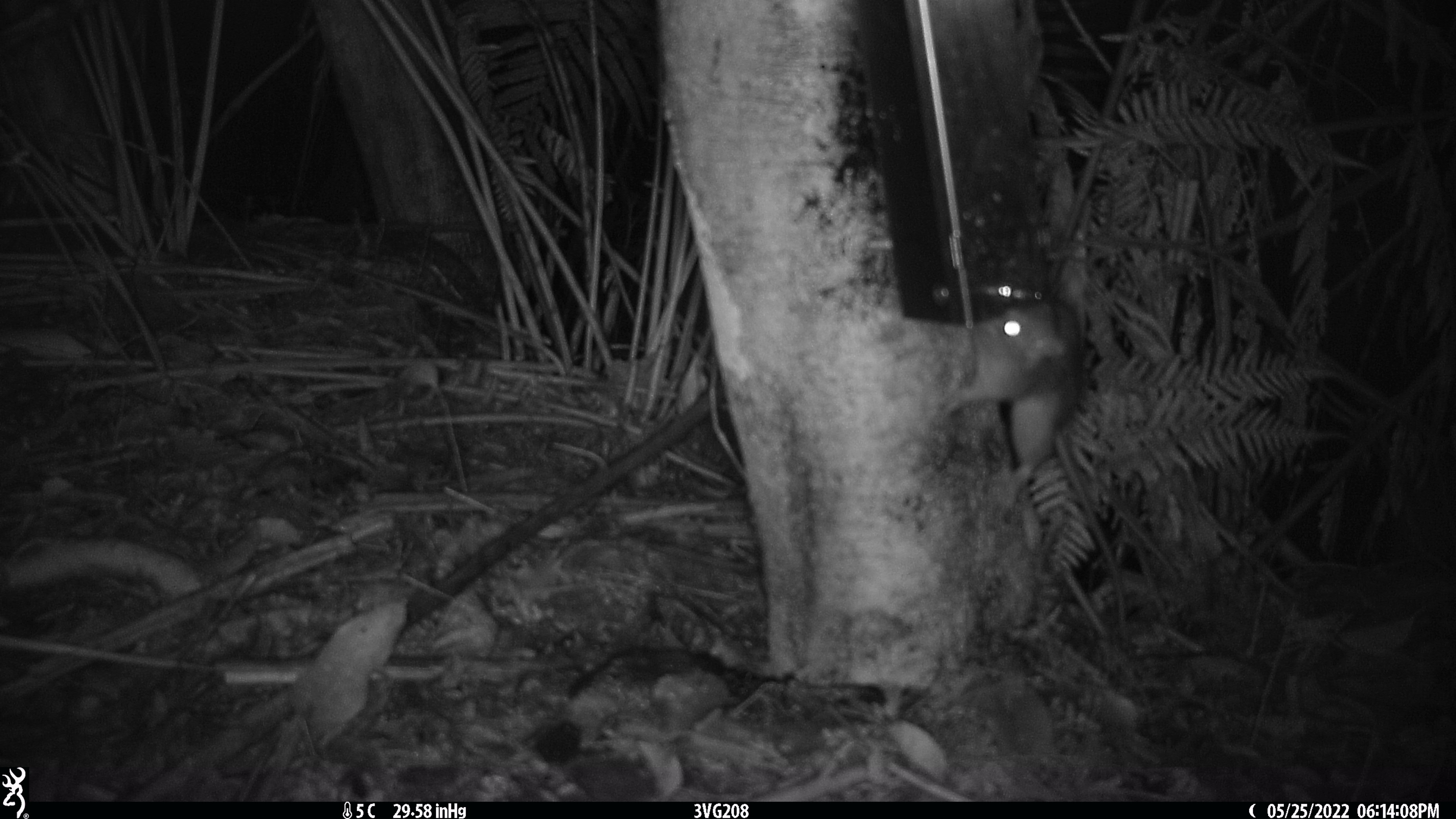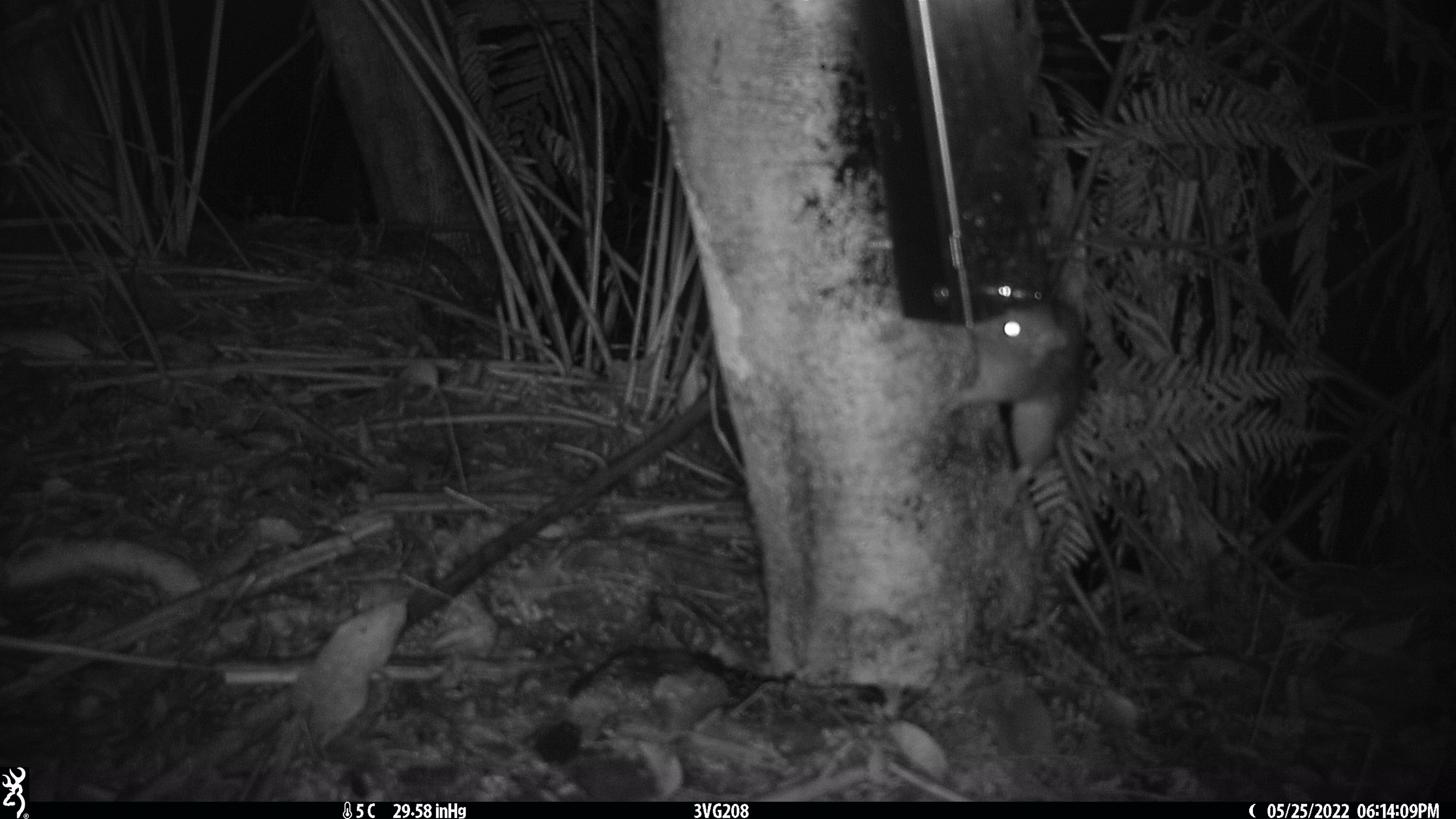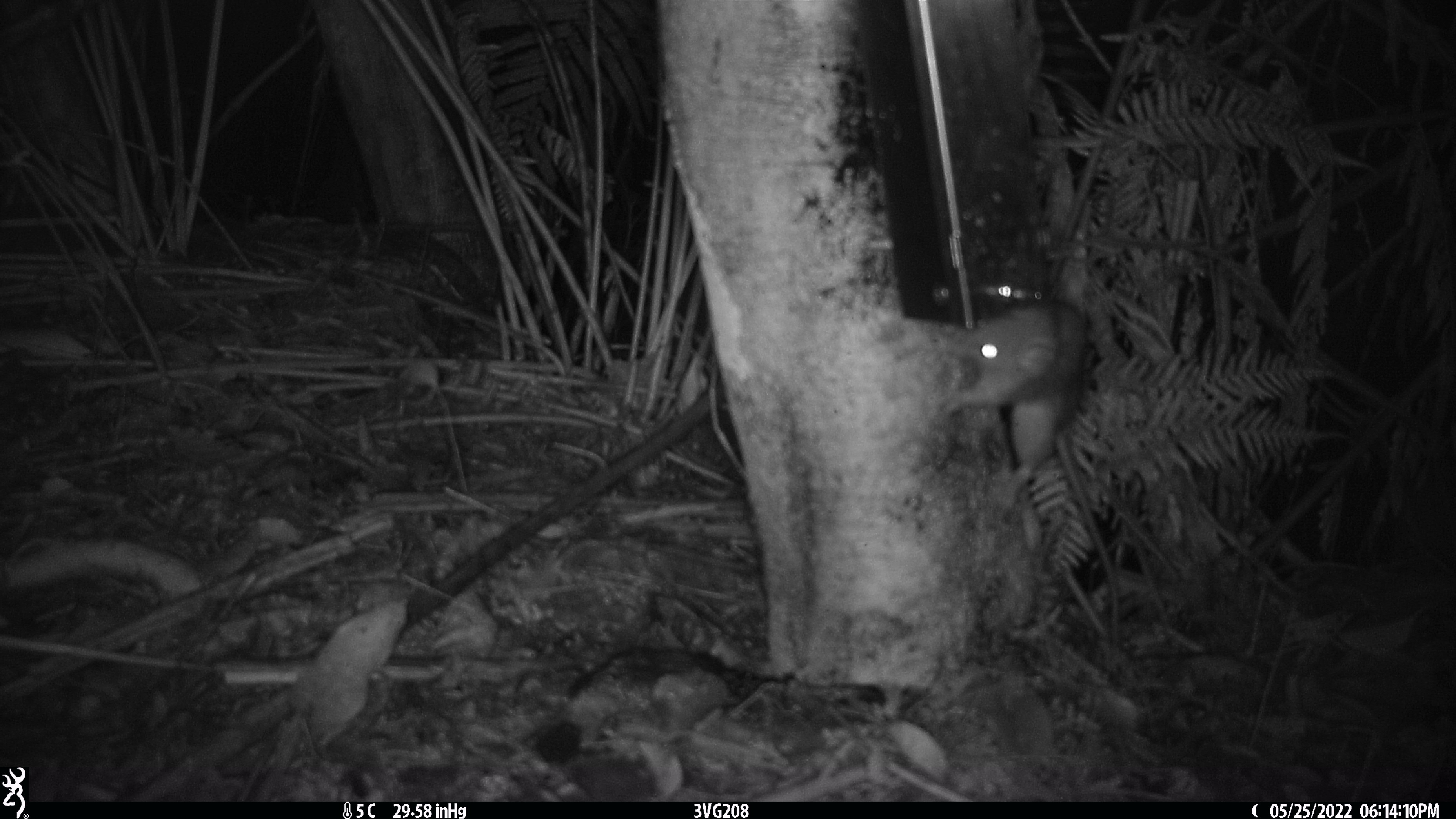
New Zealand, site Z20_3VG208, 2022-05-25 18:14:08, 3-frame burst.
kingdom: Animalia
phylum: Chordata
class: Mammalia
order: Rodentia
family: Muridae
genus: Rattus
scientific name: Rattus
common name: rat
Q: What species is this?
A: Rat (Rattus).